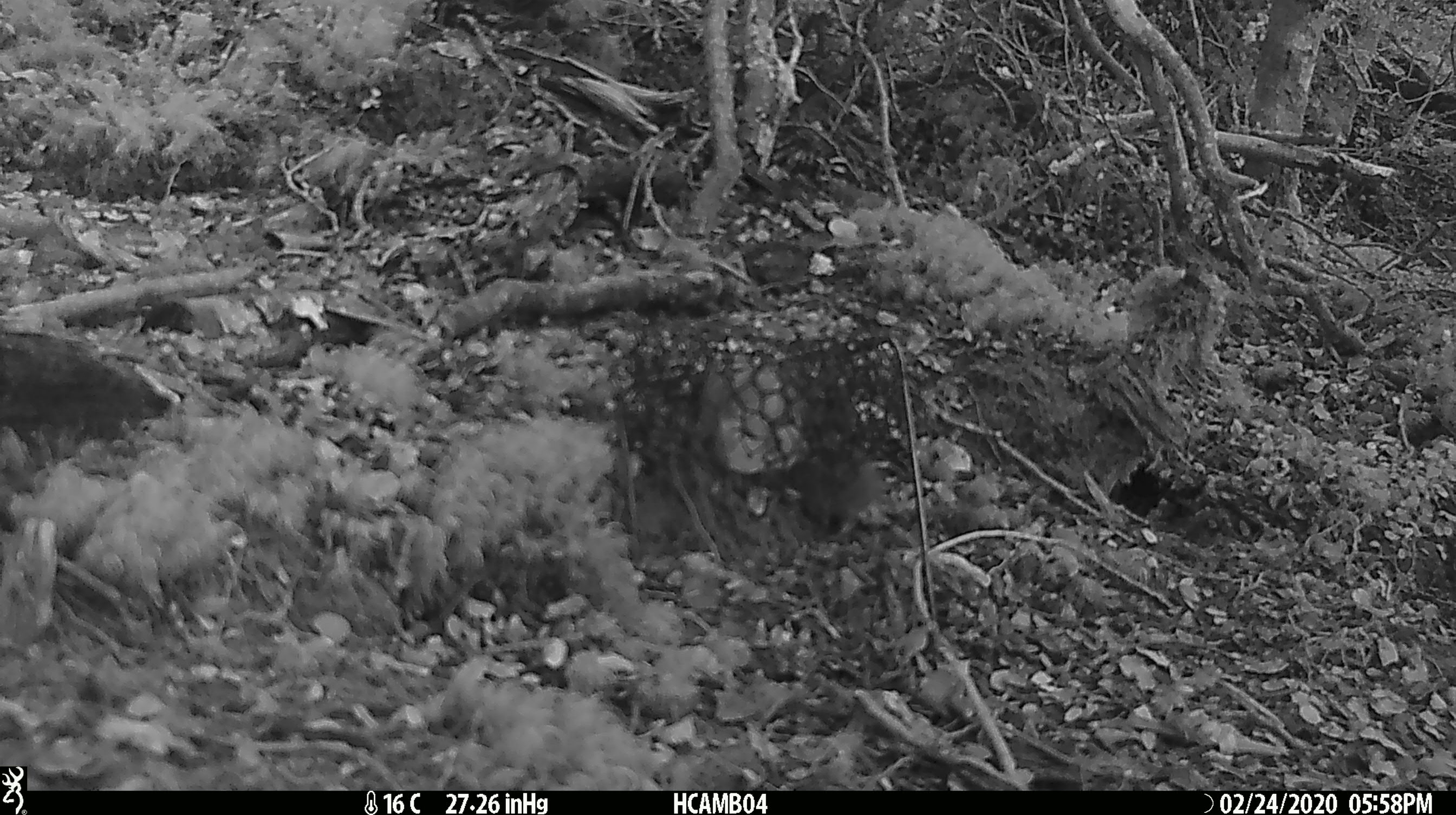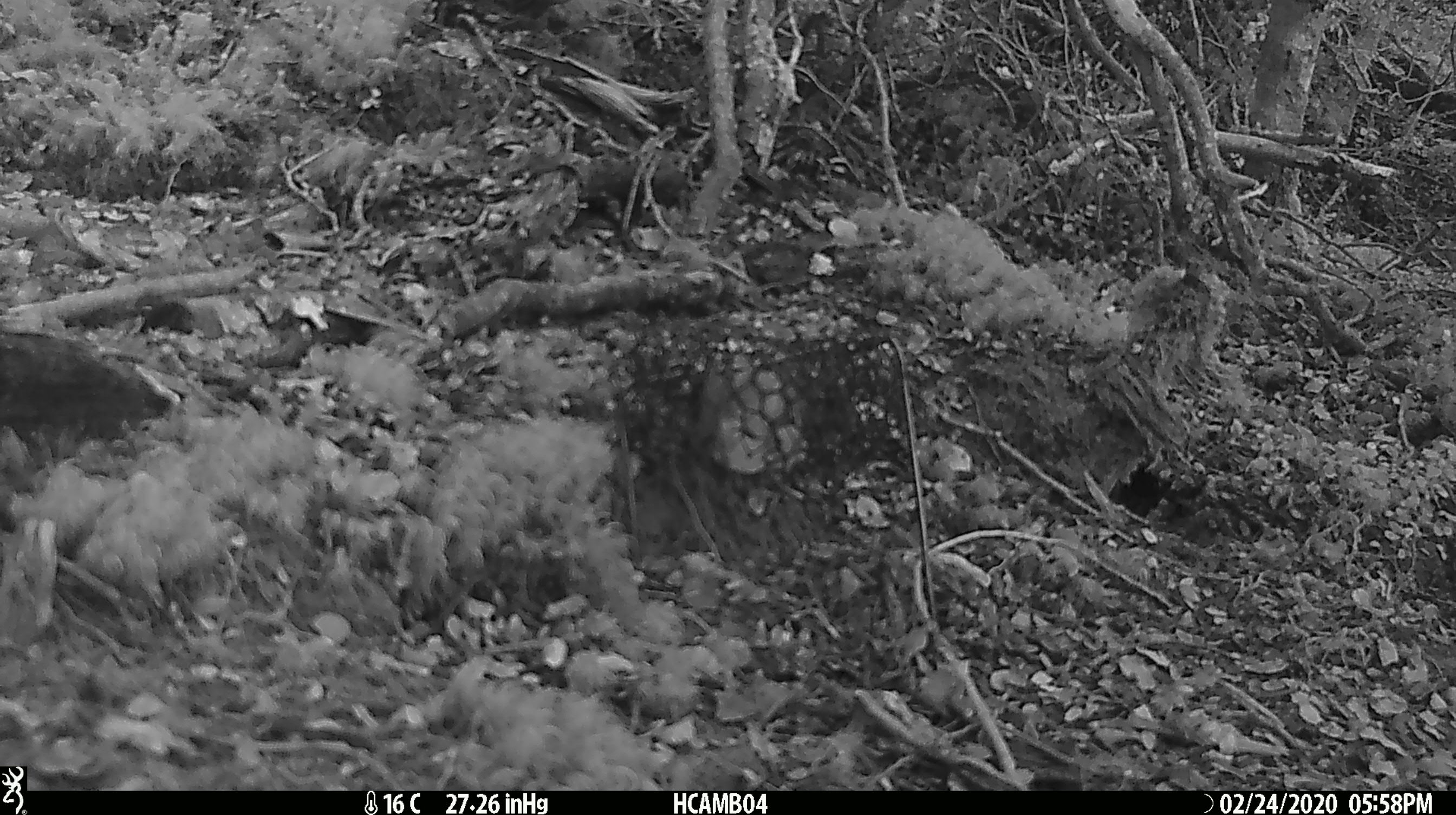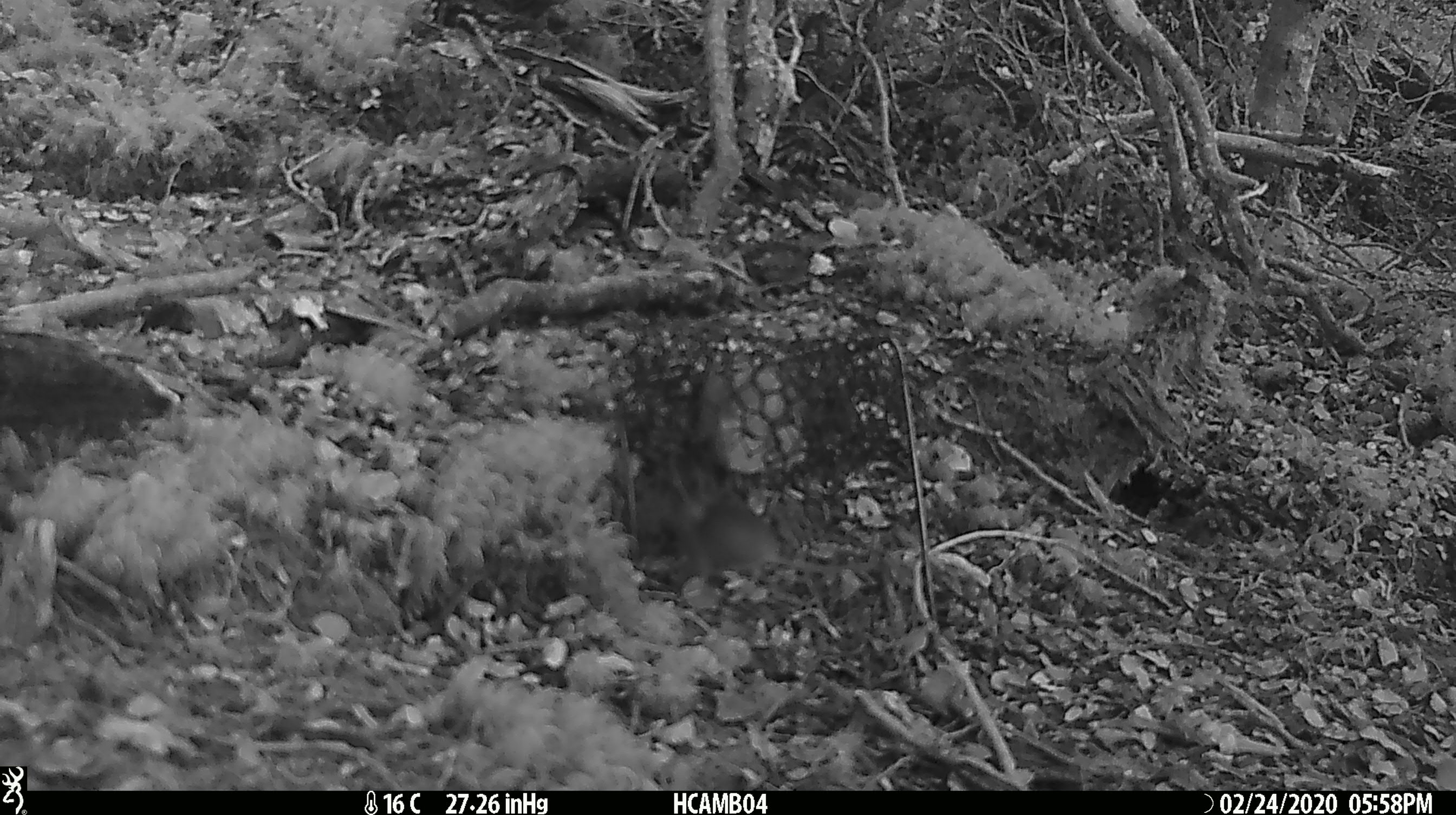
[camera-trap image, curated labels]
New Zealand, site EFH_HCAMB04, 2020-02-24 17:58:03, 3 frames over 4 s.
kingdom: Animalia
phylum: Chordata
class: Mammalia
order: Rodentia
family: Muridae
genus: Mus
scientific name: Mus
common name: mouse